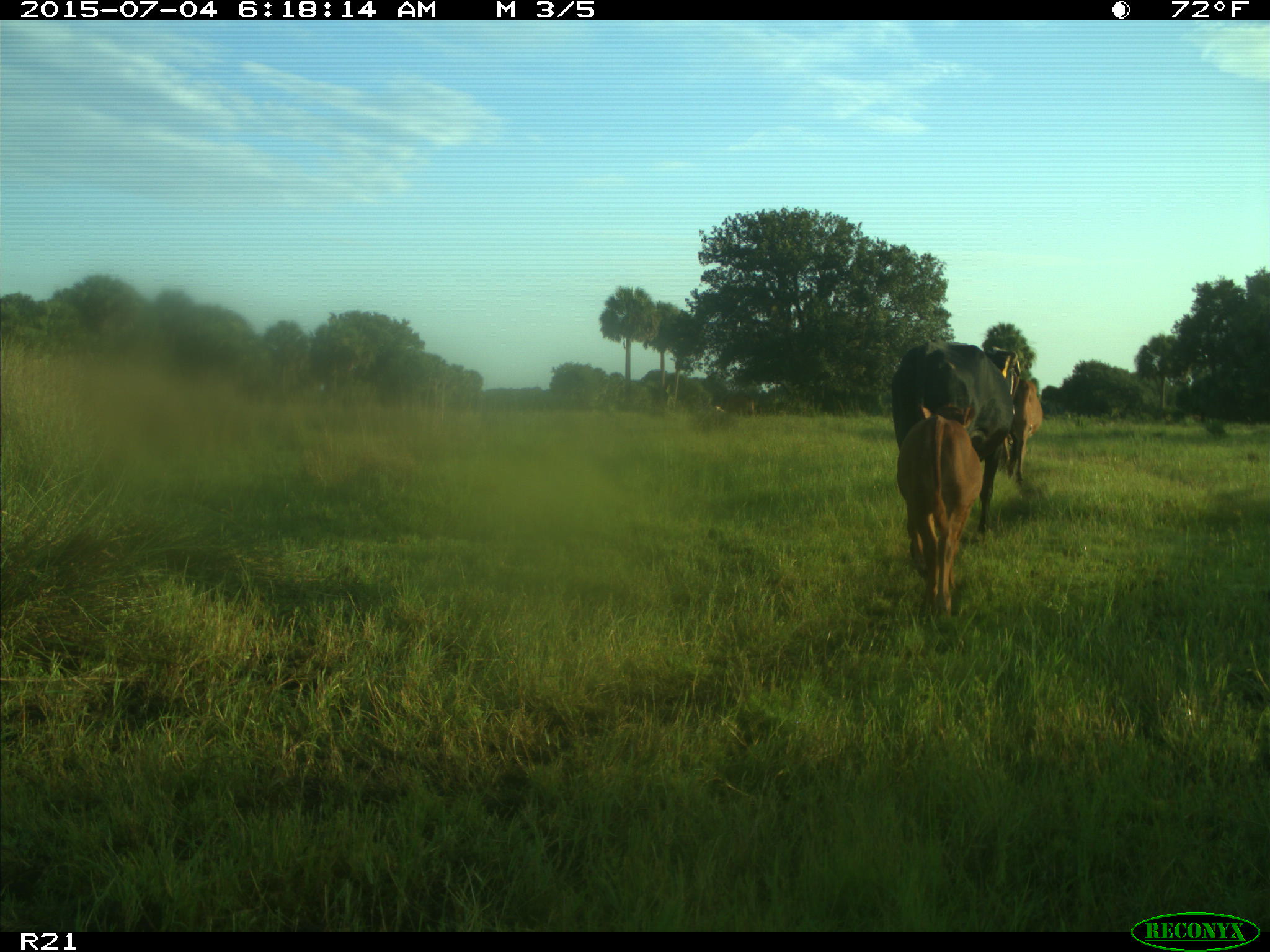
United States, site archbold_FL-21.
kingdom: Animalia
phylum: Chordata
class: Mammalia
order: Artiodactyla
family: Bovidae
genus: Bos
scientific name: Bos taurus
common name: domestic cow